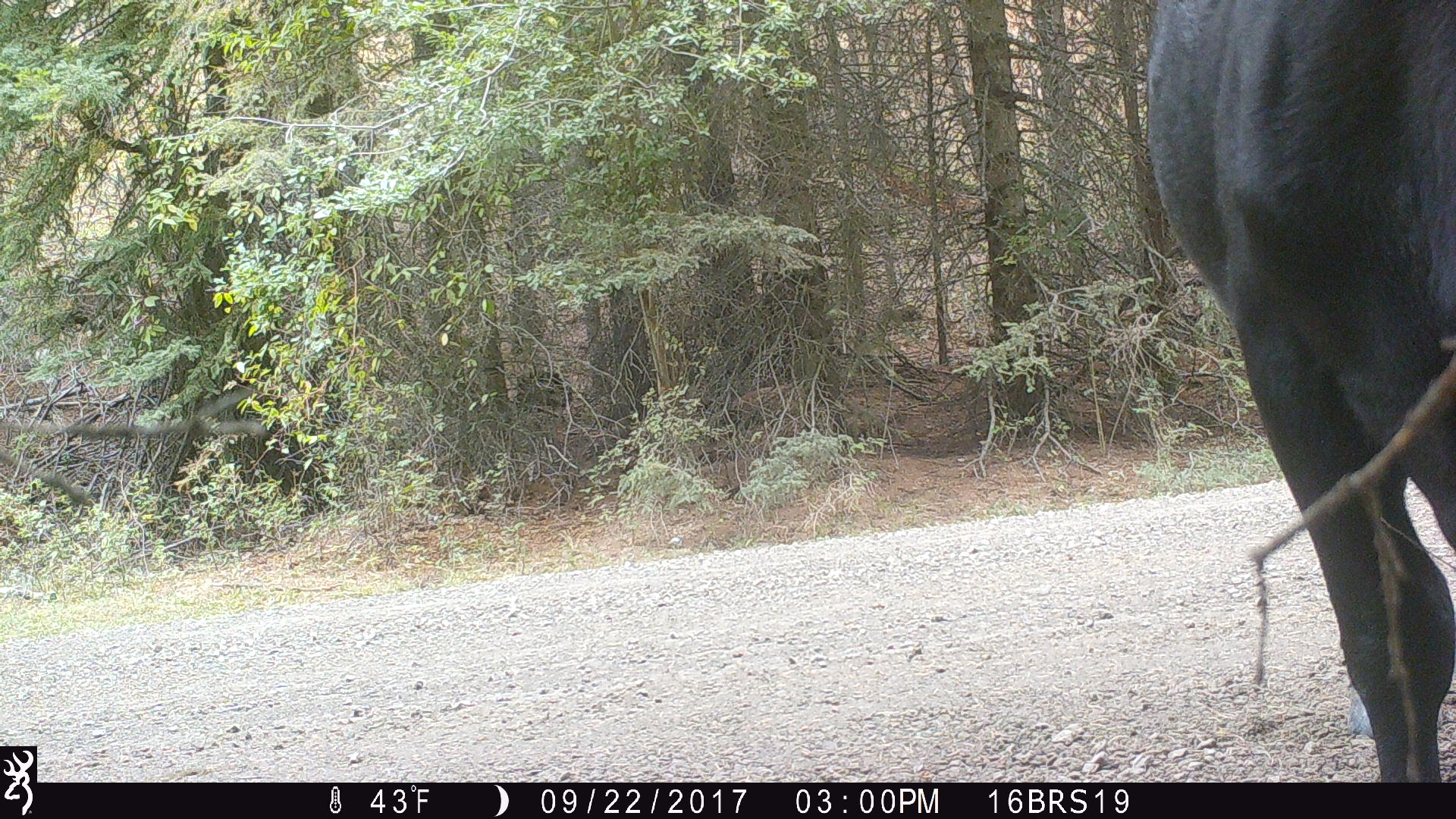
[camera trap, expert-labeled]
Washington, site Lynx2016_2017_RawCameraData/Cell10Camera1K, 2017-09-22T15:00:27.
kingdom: Animalia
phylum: Chordata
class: Mammalia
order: Artiodactyla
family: Bovidae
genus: Bos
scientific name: Bos taurus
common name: domestic cattle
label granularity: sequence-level